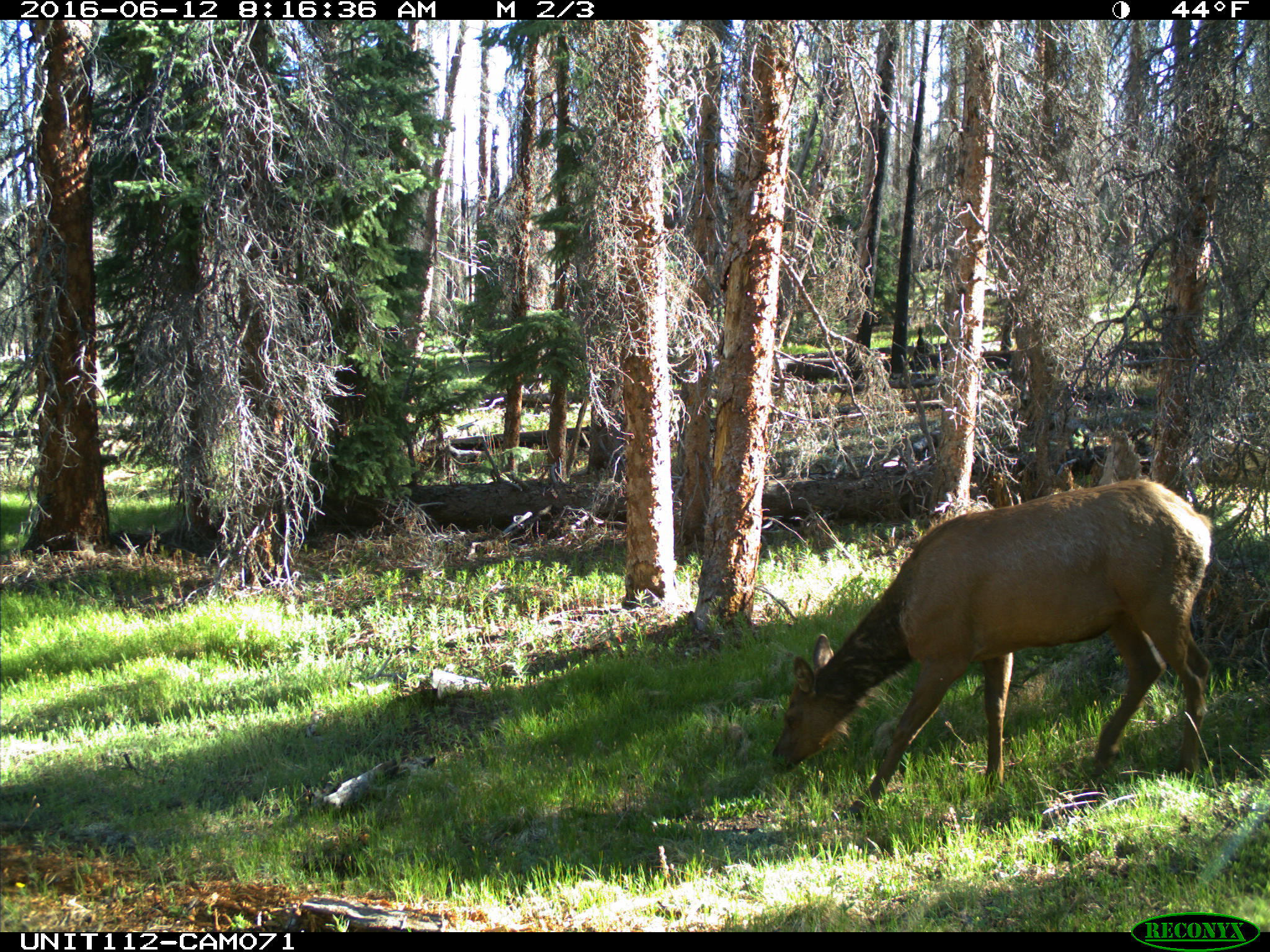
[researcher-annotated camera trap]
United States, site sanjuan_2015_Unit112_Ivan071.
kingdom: Animalia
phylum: Chordata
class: Mammalia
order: Artiodactyla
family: Cervidae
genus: Cervus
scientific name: Cervus elaphus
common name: red deer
Cervus elaphus (red deer).